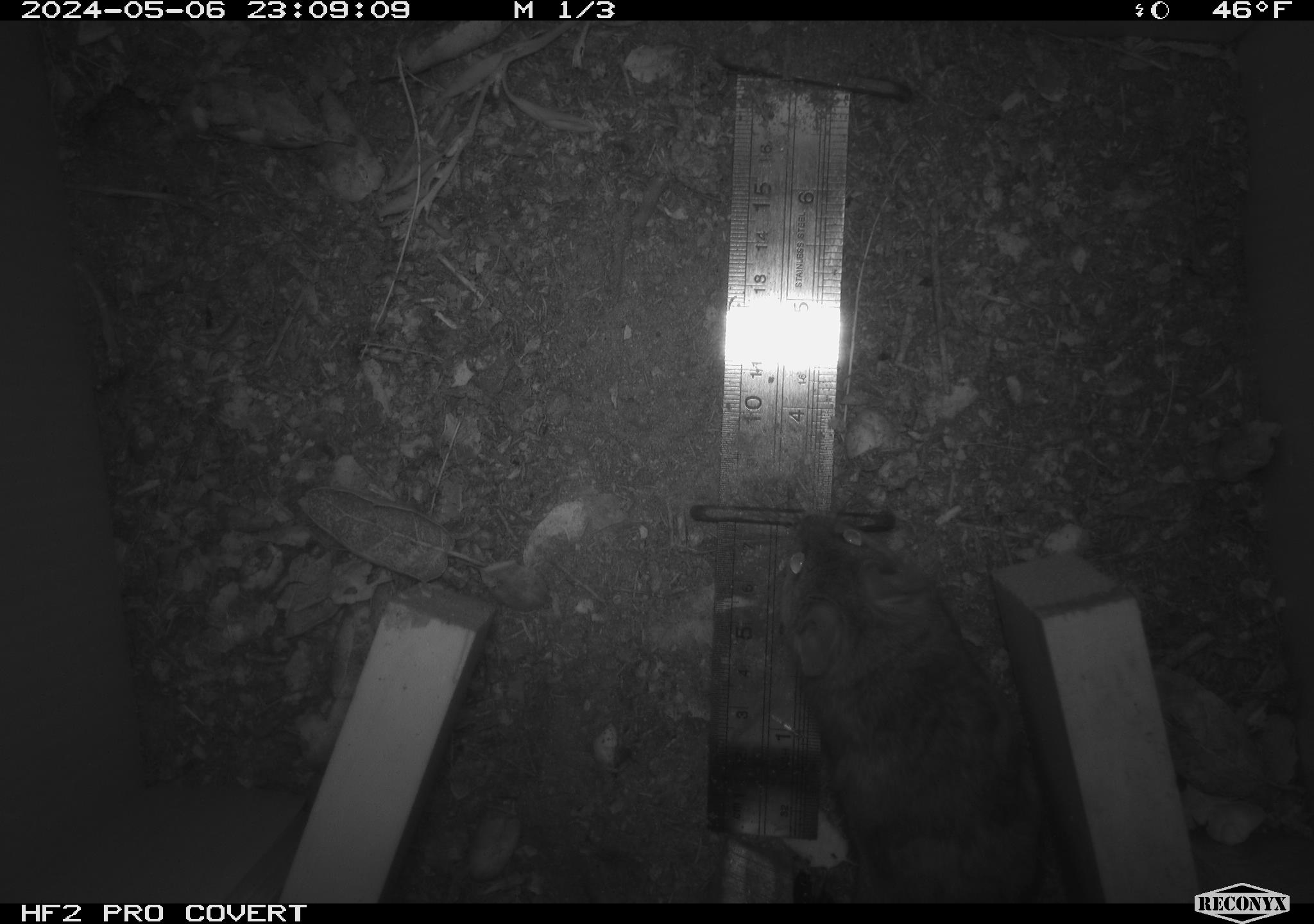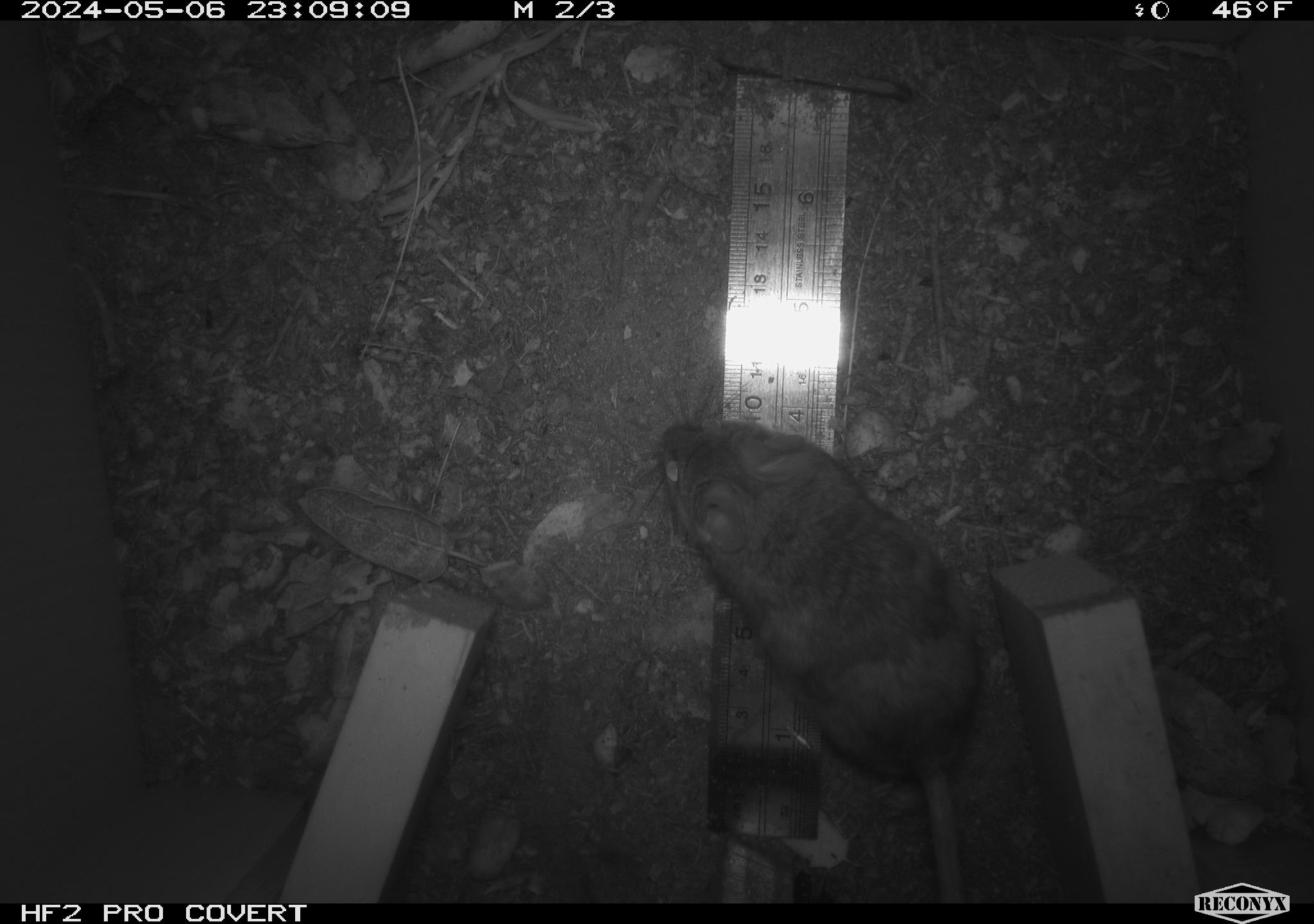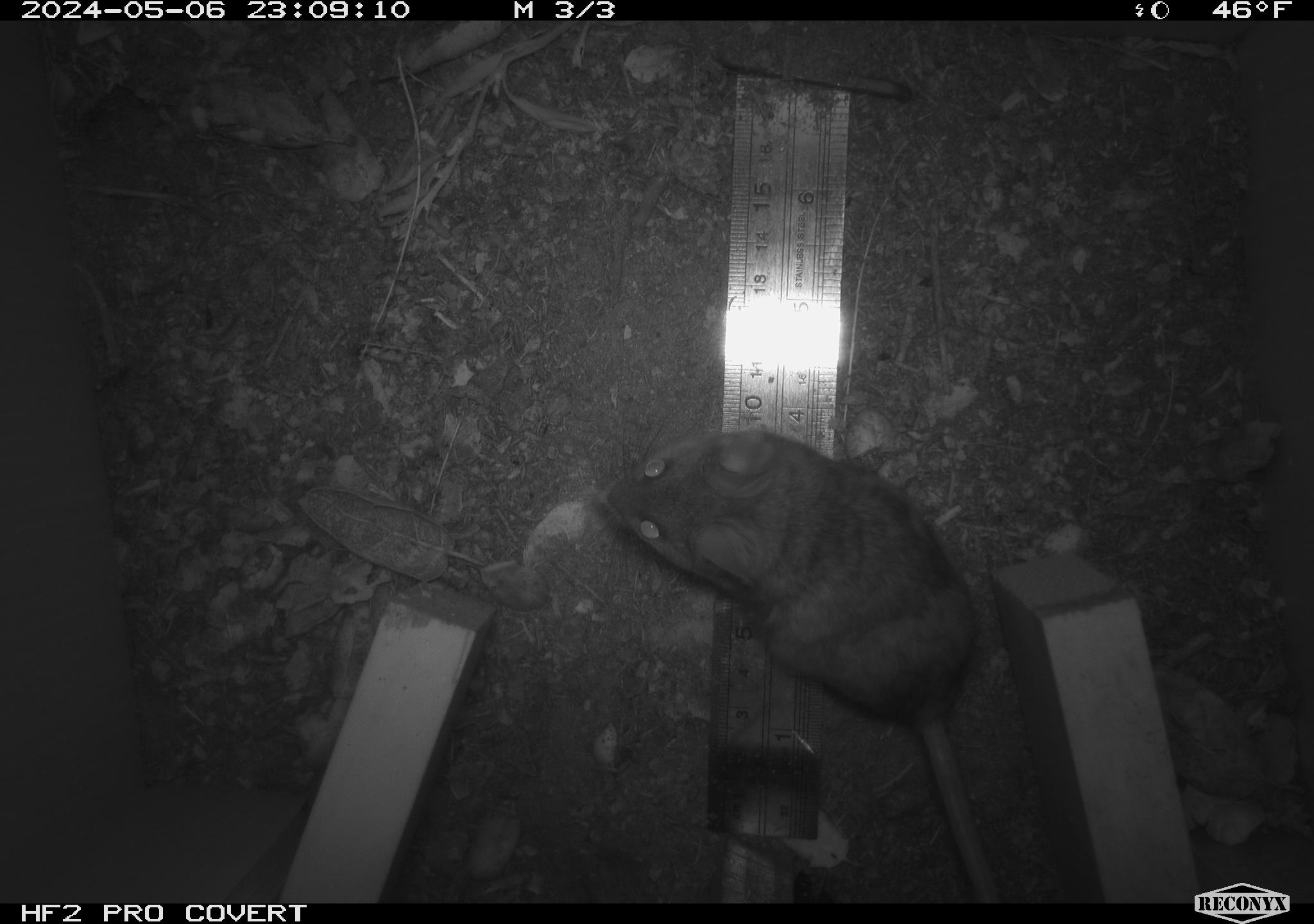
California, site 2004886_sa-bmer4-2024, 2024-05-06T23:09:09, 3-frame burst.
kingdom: Animalia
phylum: Chordata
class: Mammalia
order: Rodentia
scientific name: Rodentia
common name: mouse species